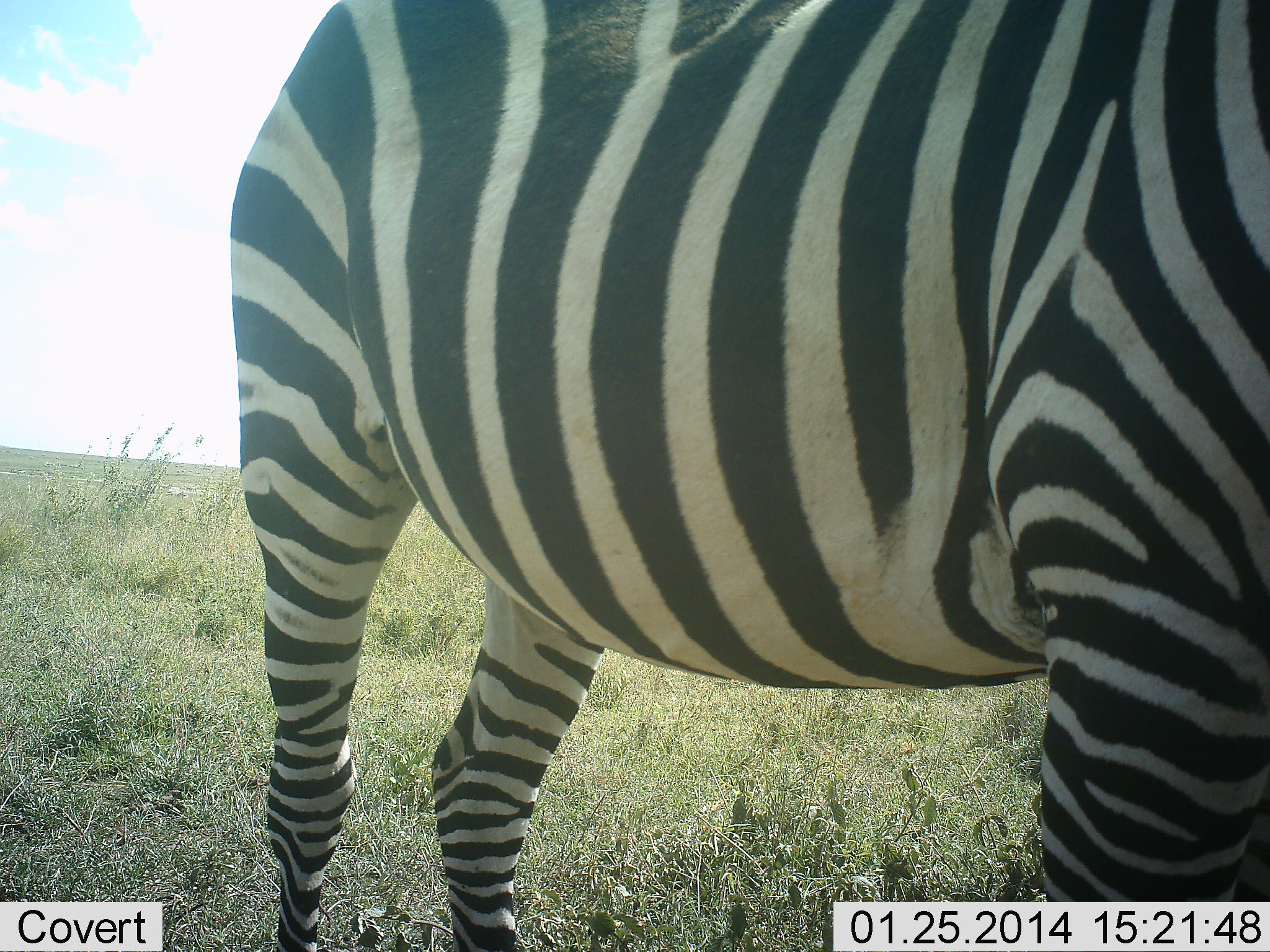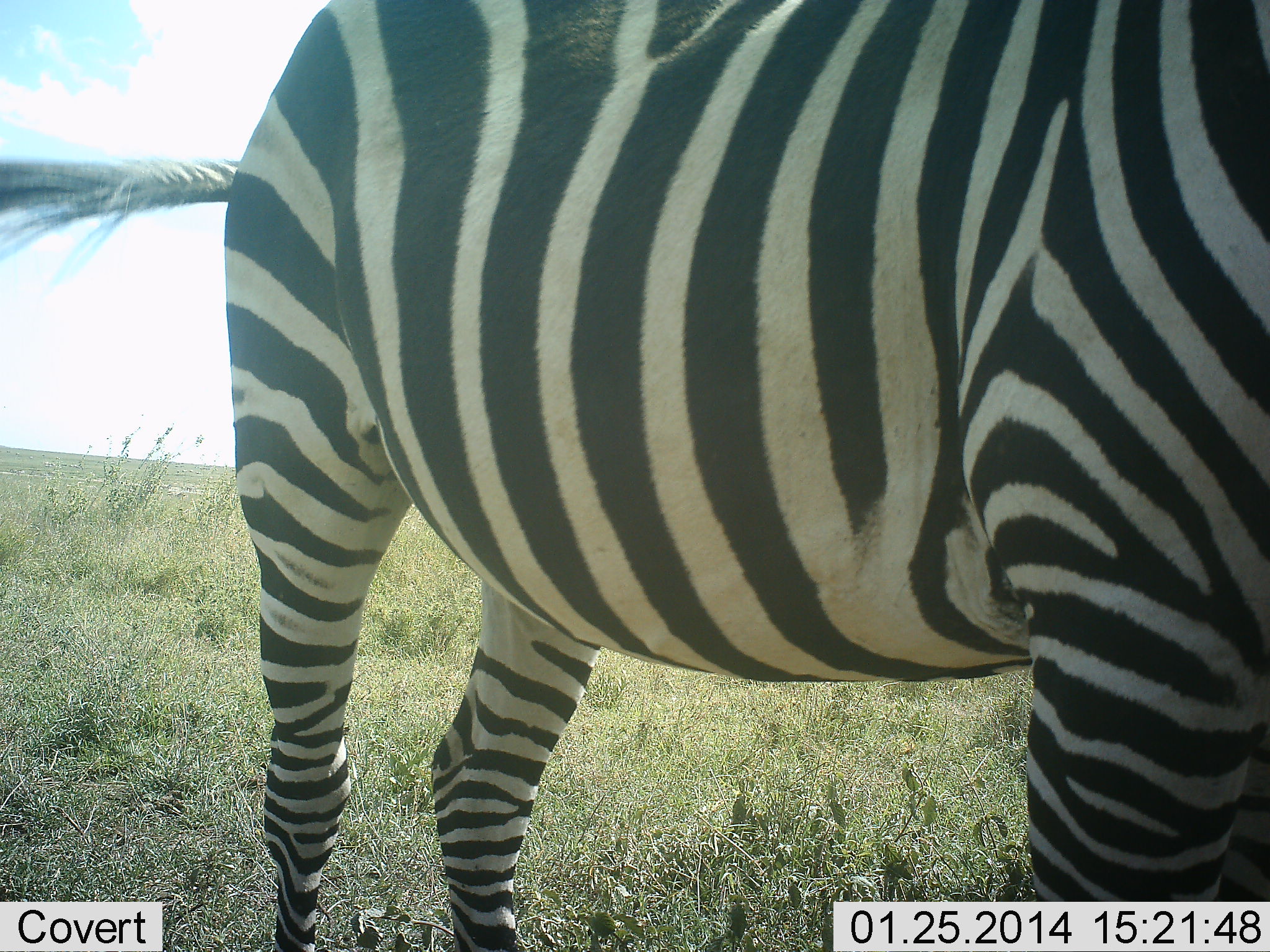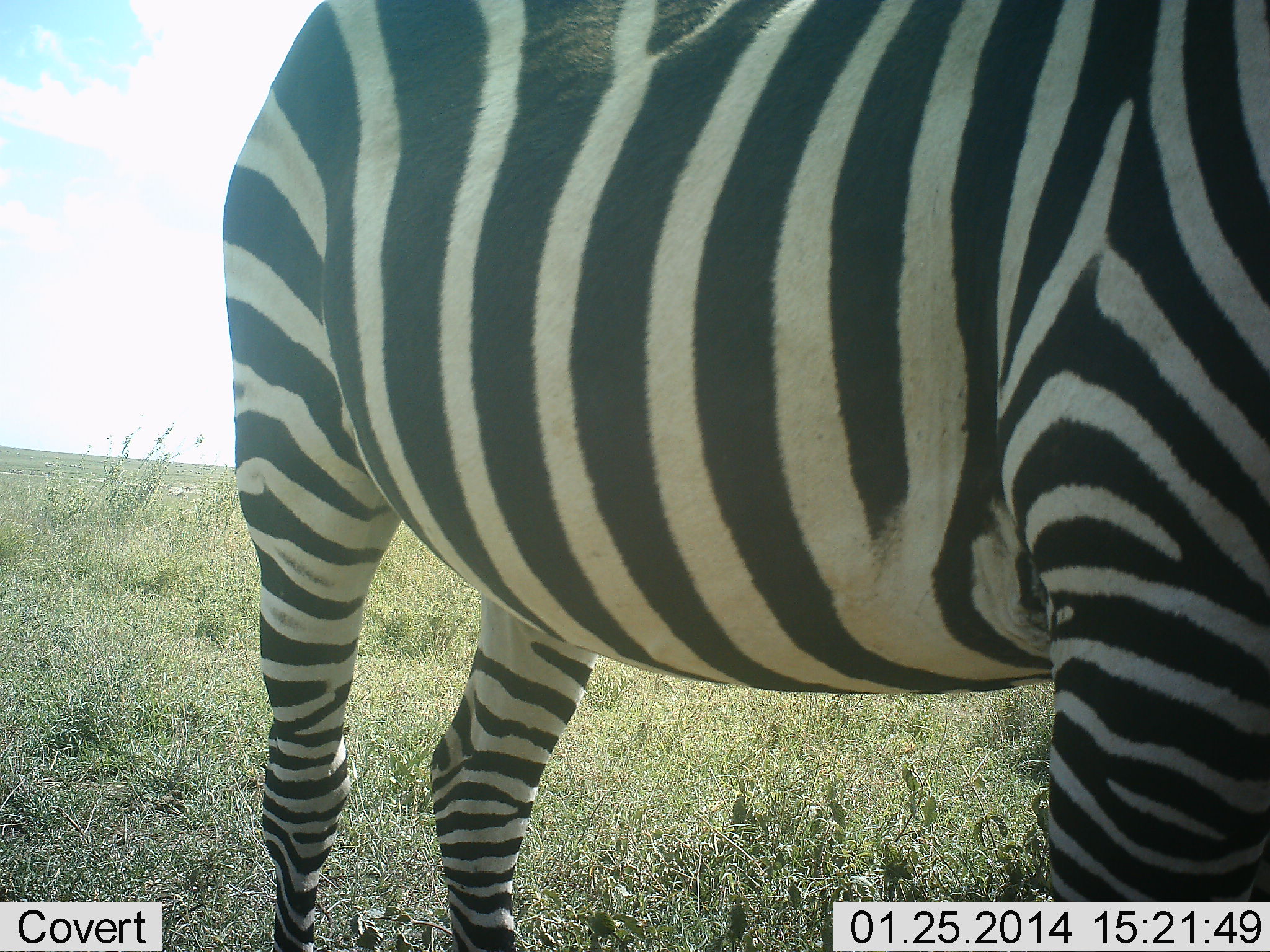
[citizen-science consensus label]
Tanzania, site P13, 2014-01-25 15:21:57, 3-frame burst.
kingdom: Animalia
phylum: Chordata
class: Mammalia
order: Perissodactyla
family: Equidae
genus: Equus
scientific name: Equus quagga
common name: plains zebra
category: zebra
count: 1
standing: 100%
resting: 10%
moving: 0%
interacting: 0%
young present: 0%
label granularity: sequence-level